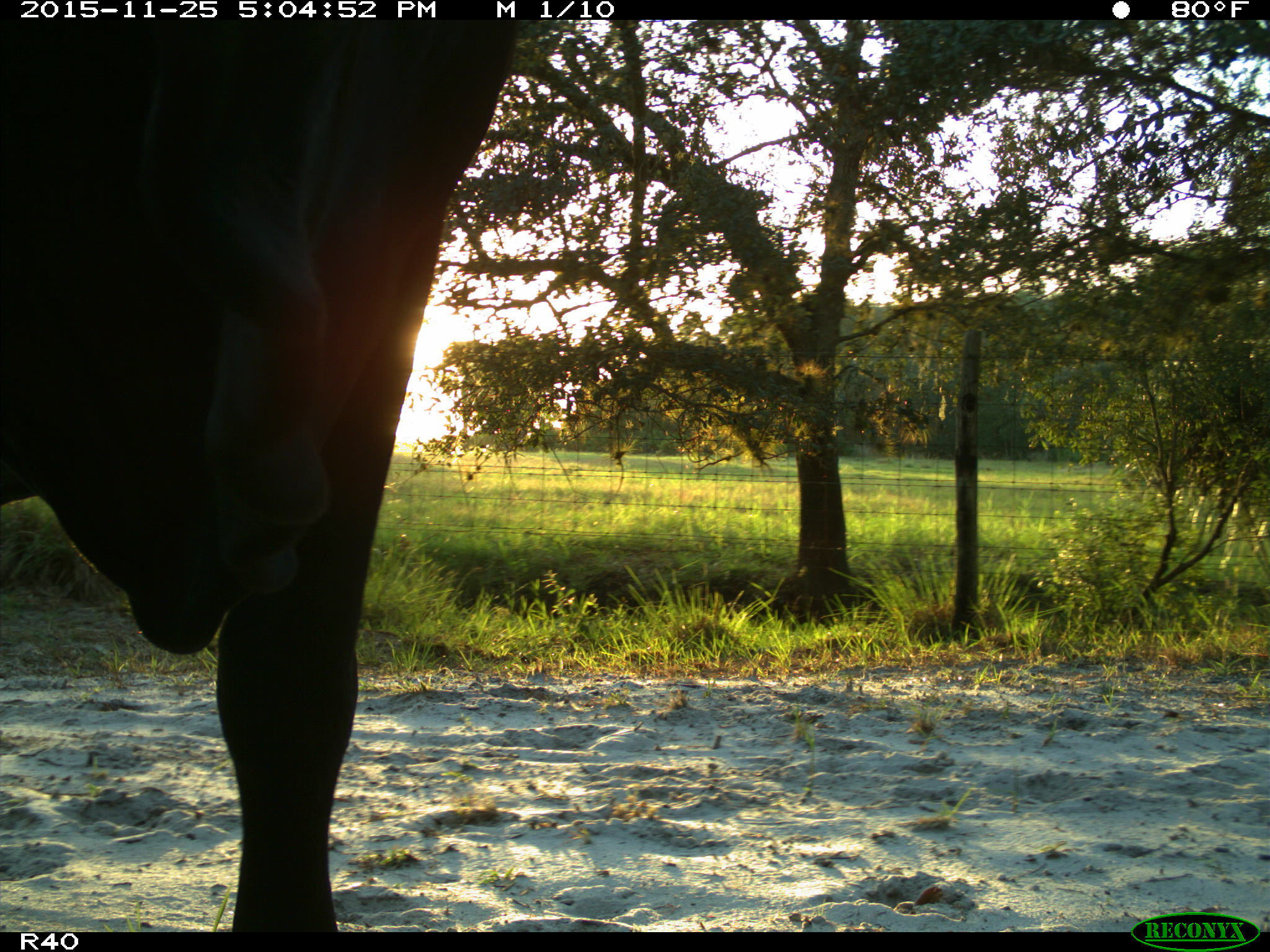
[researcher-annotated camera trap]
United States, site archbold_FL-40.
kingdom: Animalia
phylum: Chordata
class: Mammalia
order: Artiodactyla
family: Bovidae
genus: Bos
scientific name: Bos taurus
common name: domestic cow